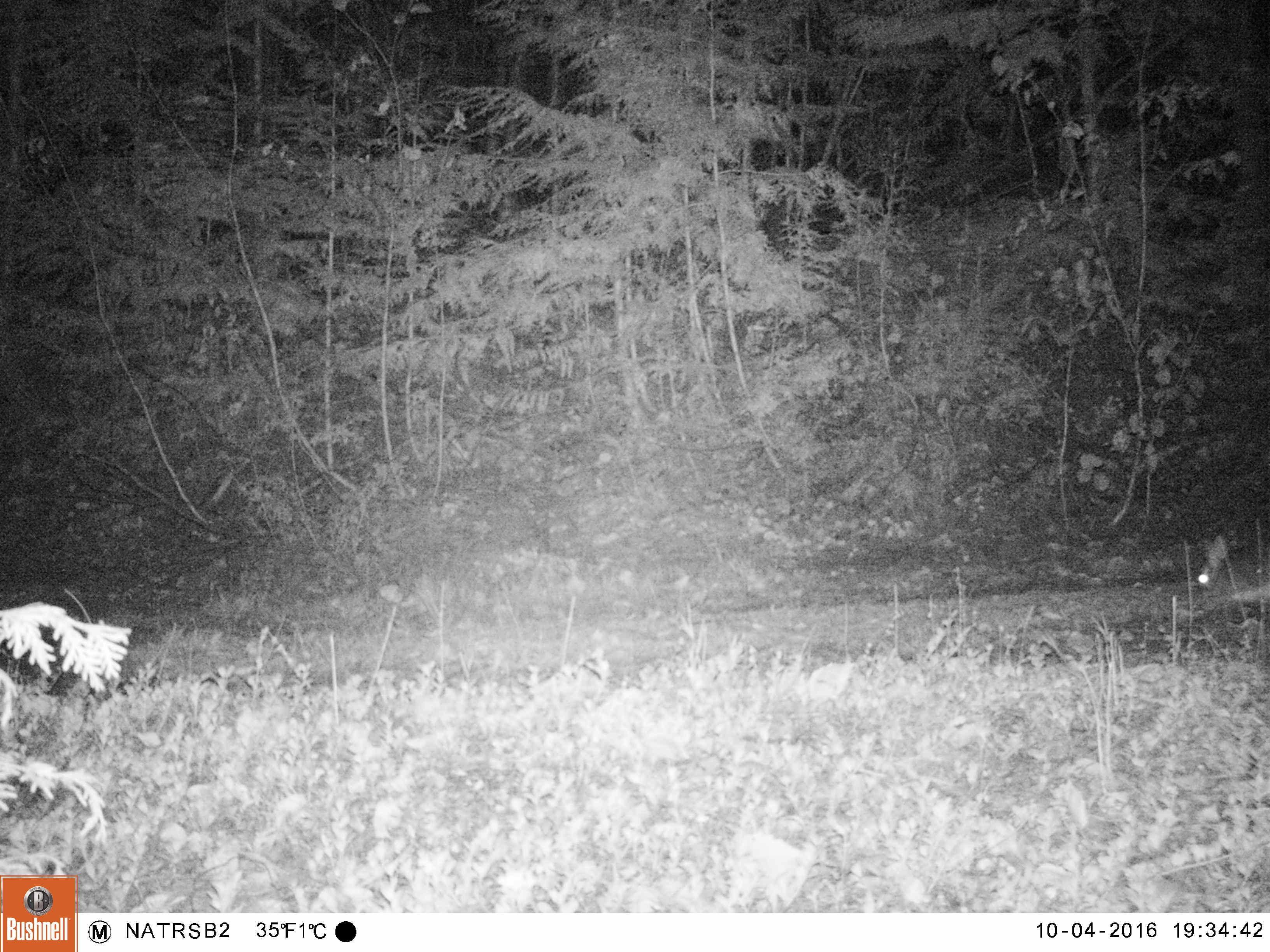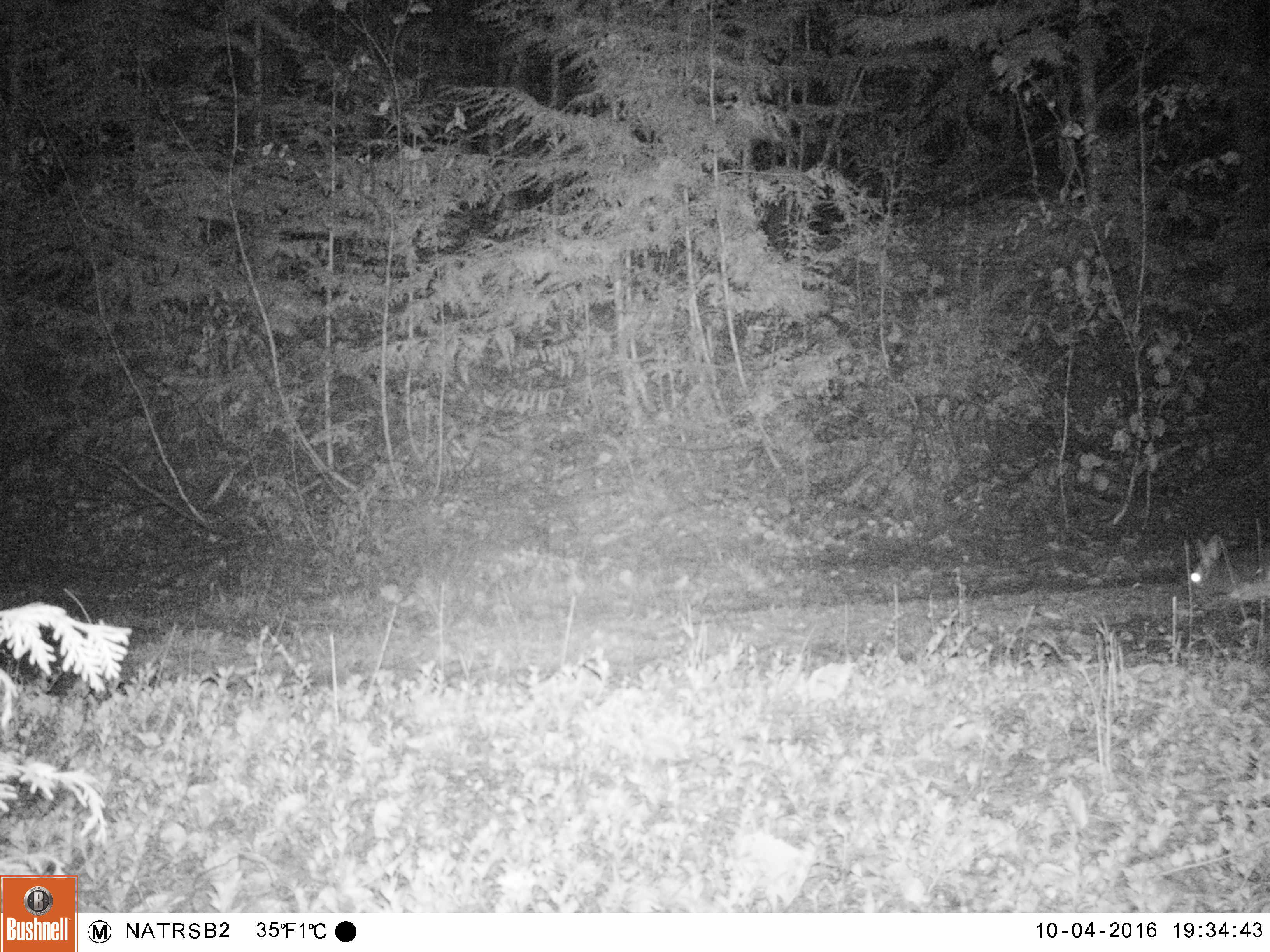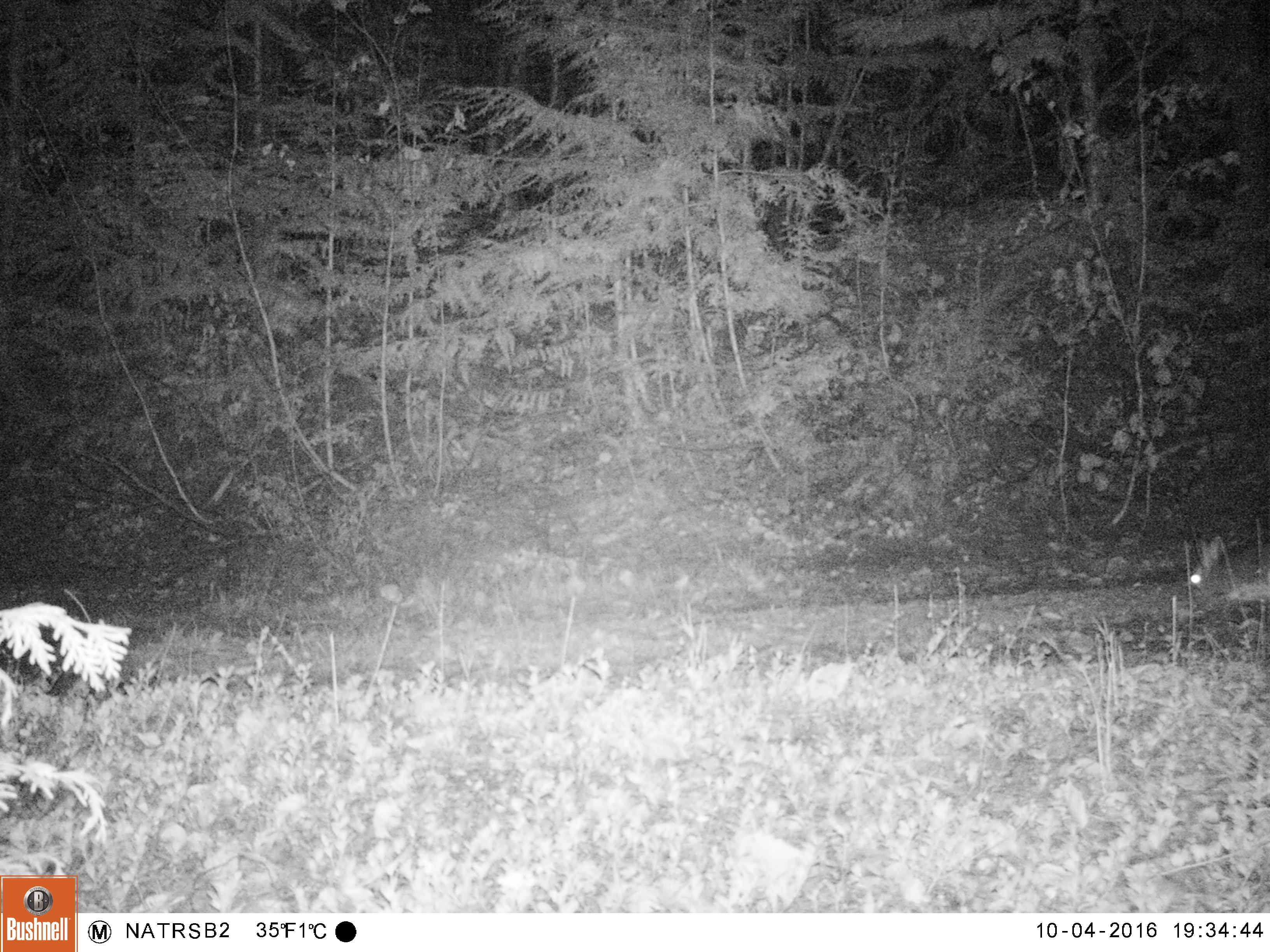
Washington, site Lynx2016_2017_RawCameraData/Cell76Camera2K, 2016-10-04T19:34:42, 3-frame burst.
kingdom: Animalia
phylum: Chordata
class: Mammalia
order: Lagomorpha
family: Leporidae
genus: Lepus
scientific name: Lepus americanus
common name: snowshoe hare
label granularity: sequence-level